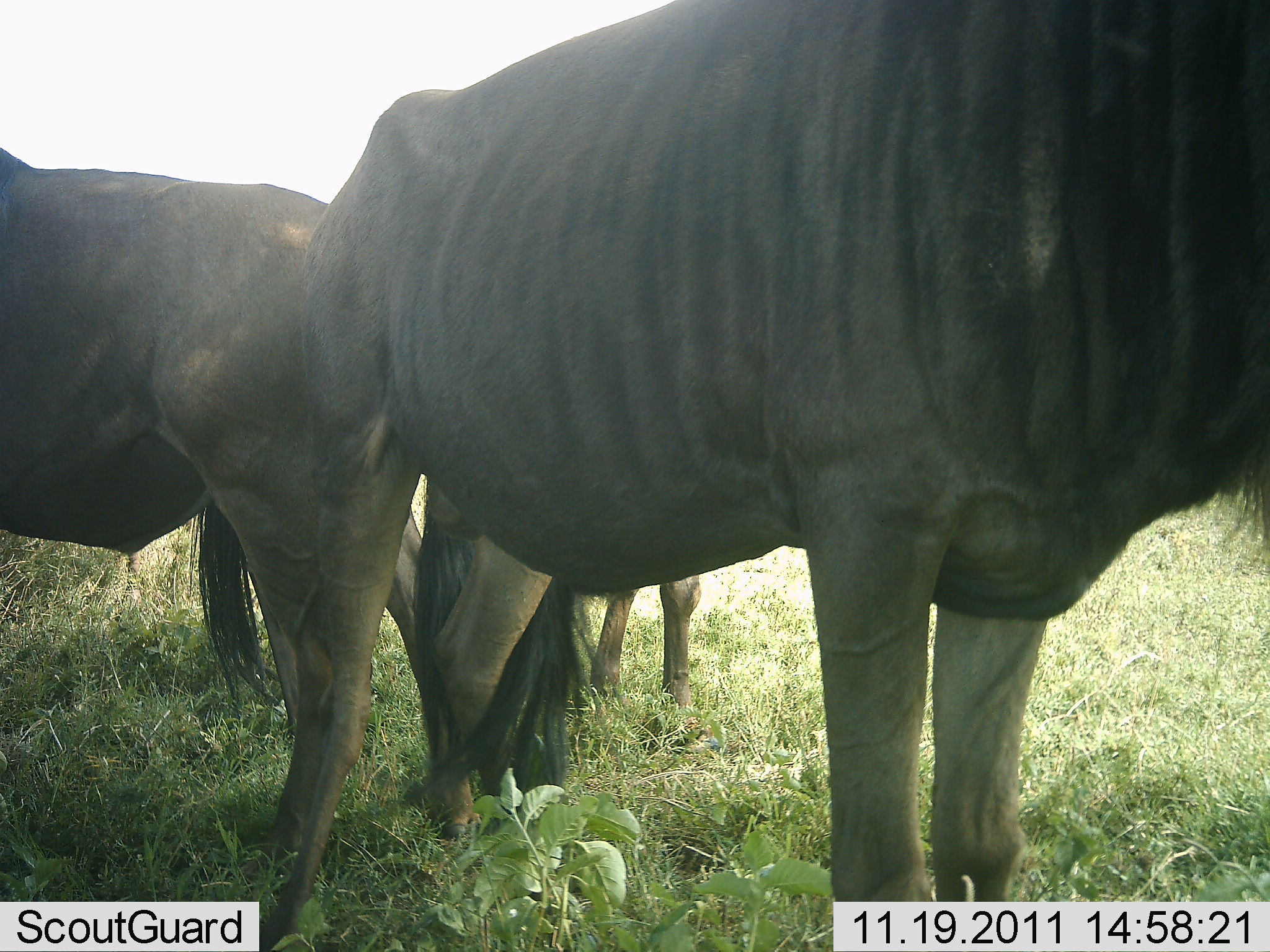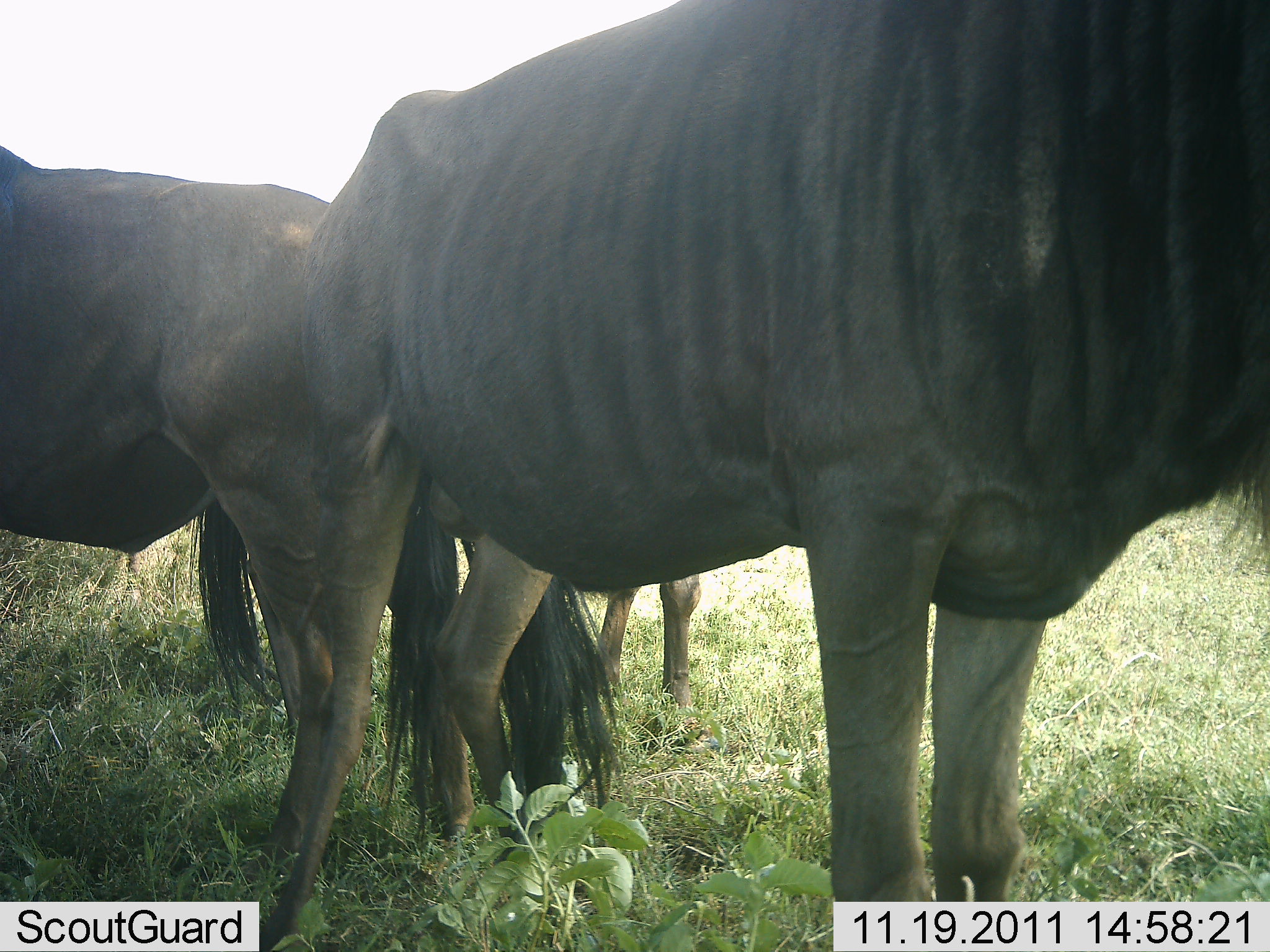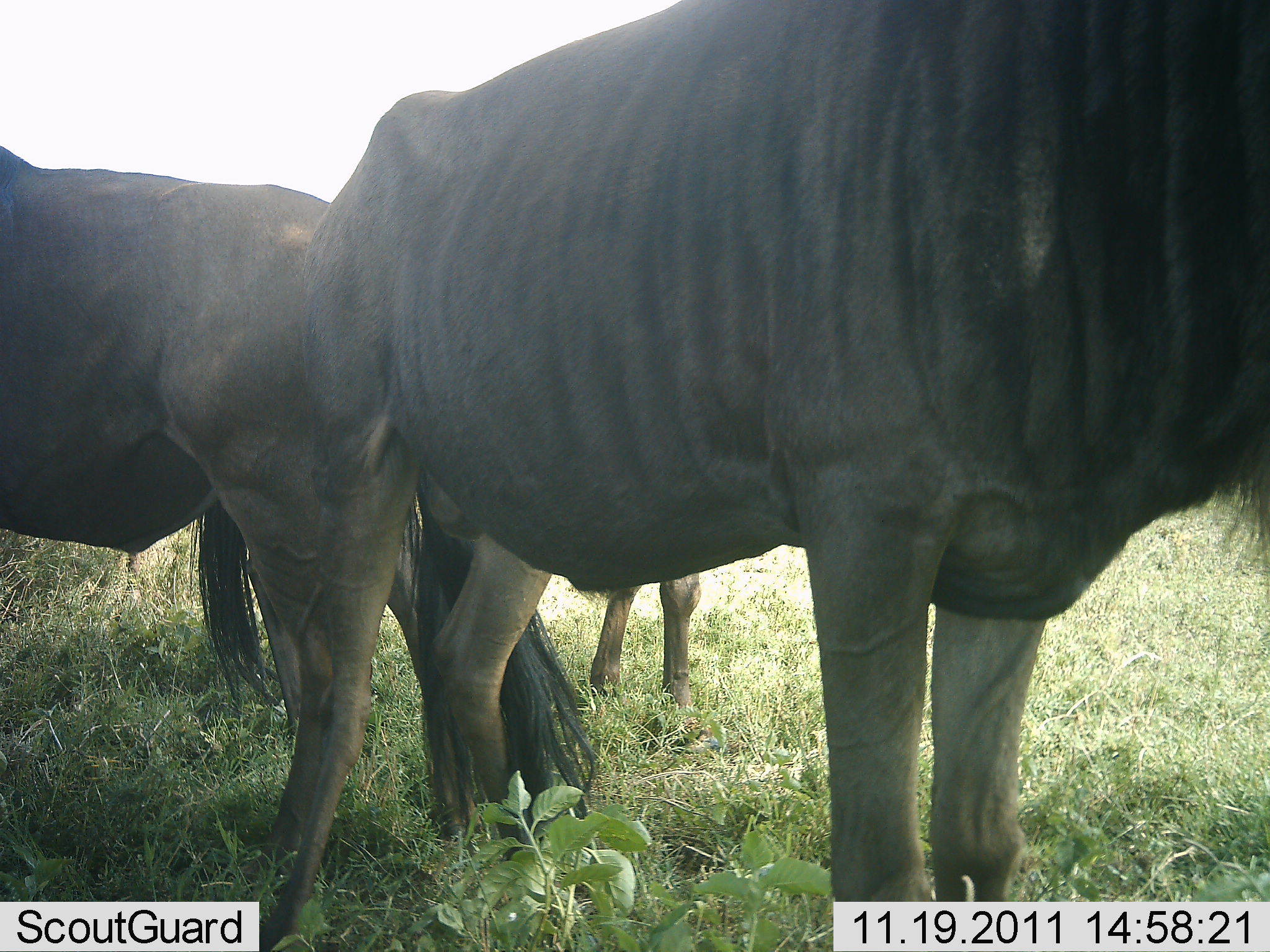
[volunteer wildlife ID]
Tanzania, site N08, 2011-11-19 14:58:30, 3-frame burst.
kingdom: Animalia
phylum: Chordata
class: Mammalia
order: Artiodactyla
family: Bovidae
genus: Connochaetes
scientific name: Connochaetes taurinus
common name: blue wildebeest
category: wildebeest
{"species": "wildebeest (blue wildebeest) (Connochaetes taurinus)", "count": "3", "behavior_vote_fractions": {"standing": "87%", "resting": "7%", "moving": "0%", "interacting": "0%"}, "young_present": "0%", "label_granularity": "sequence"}